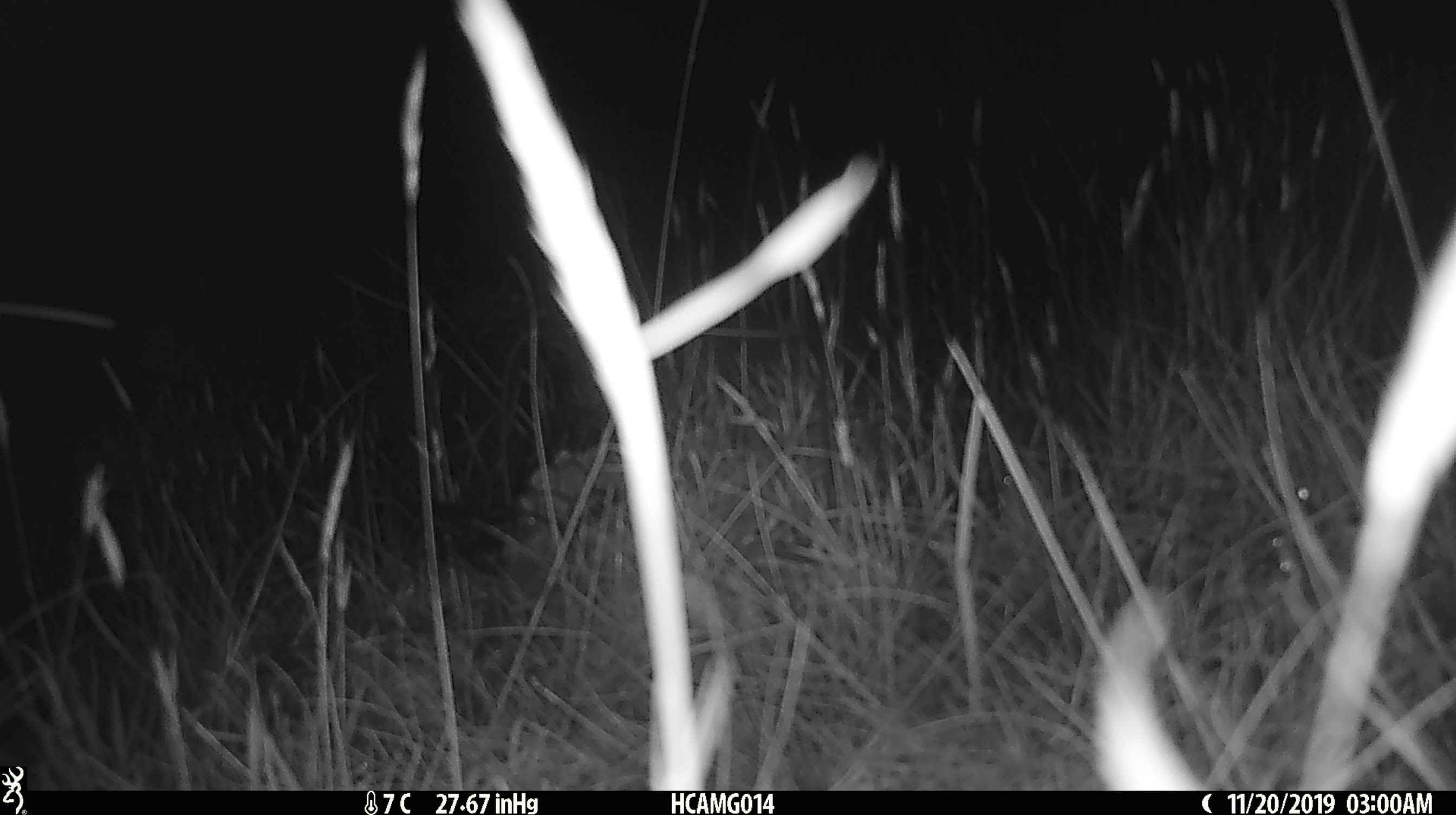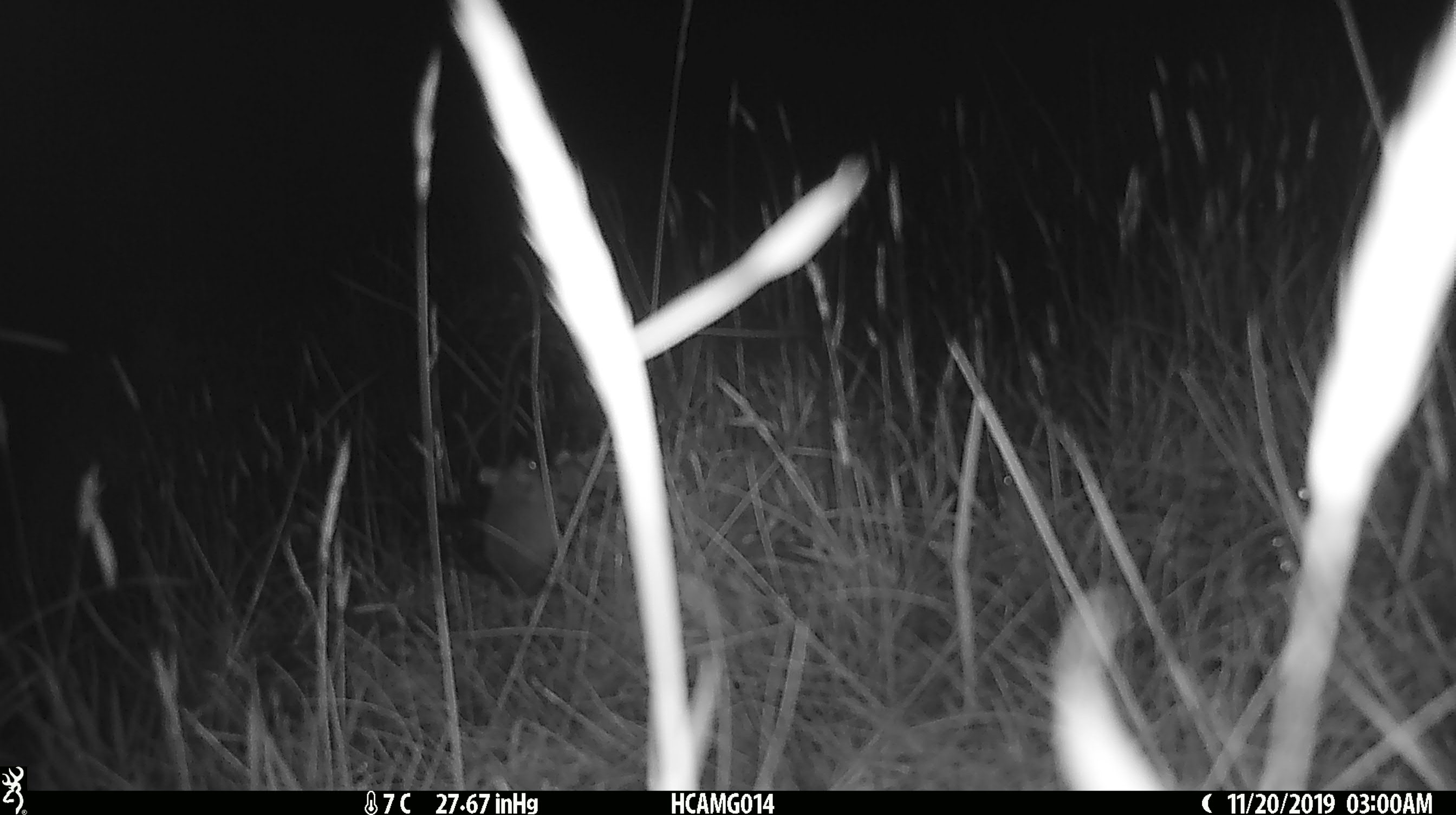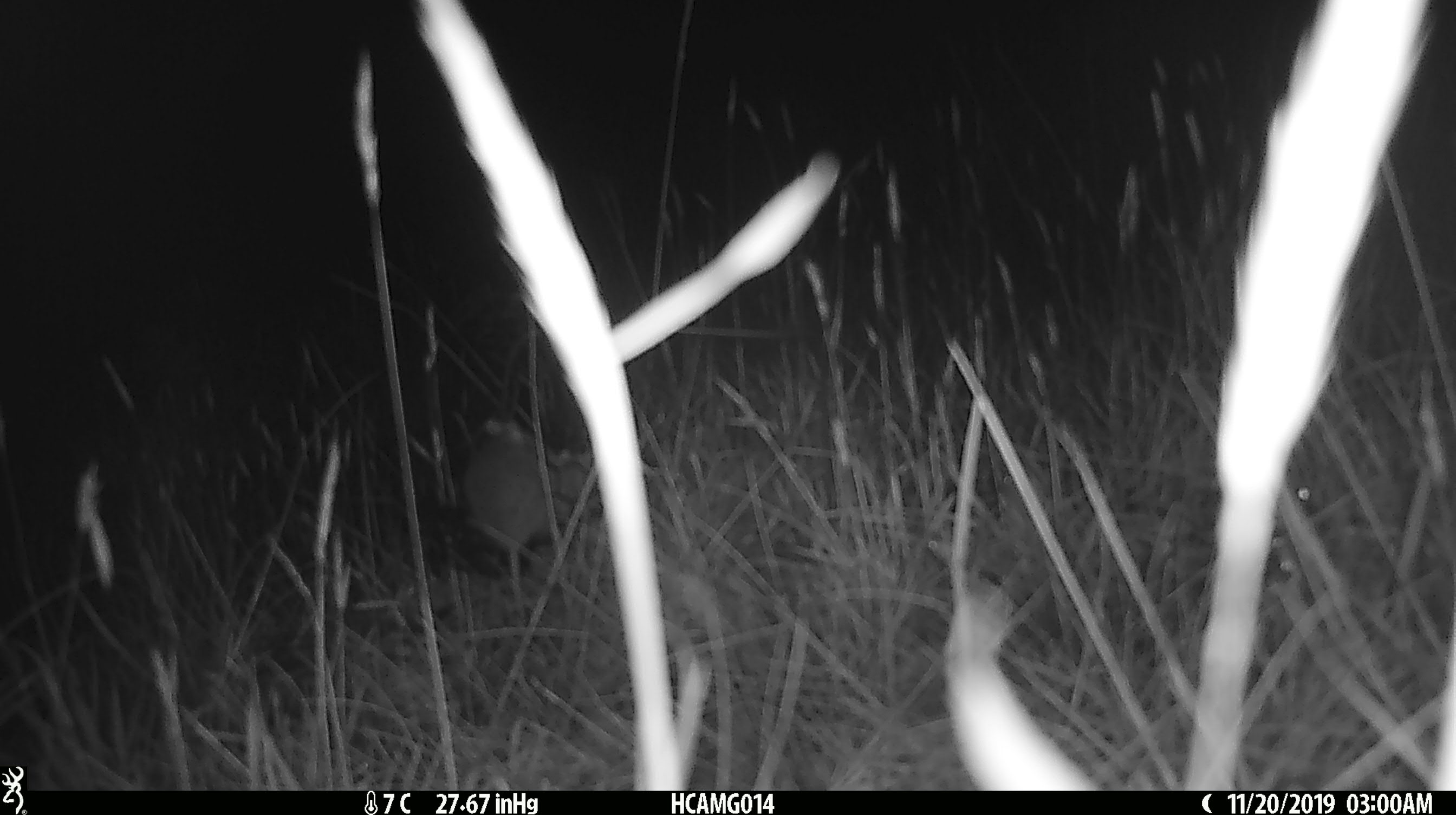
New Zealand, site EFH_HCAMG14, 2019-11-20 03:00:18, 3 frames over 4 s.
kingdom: Animalia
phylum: Chordata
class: Mammalia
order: Rodentia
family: Muridae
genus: Mus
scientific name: Mus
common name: mouse